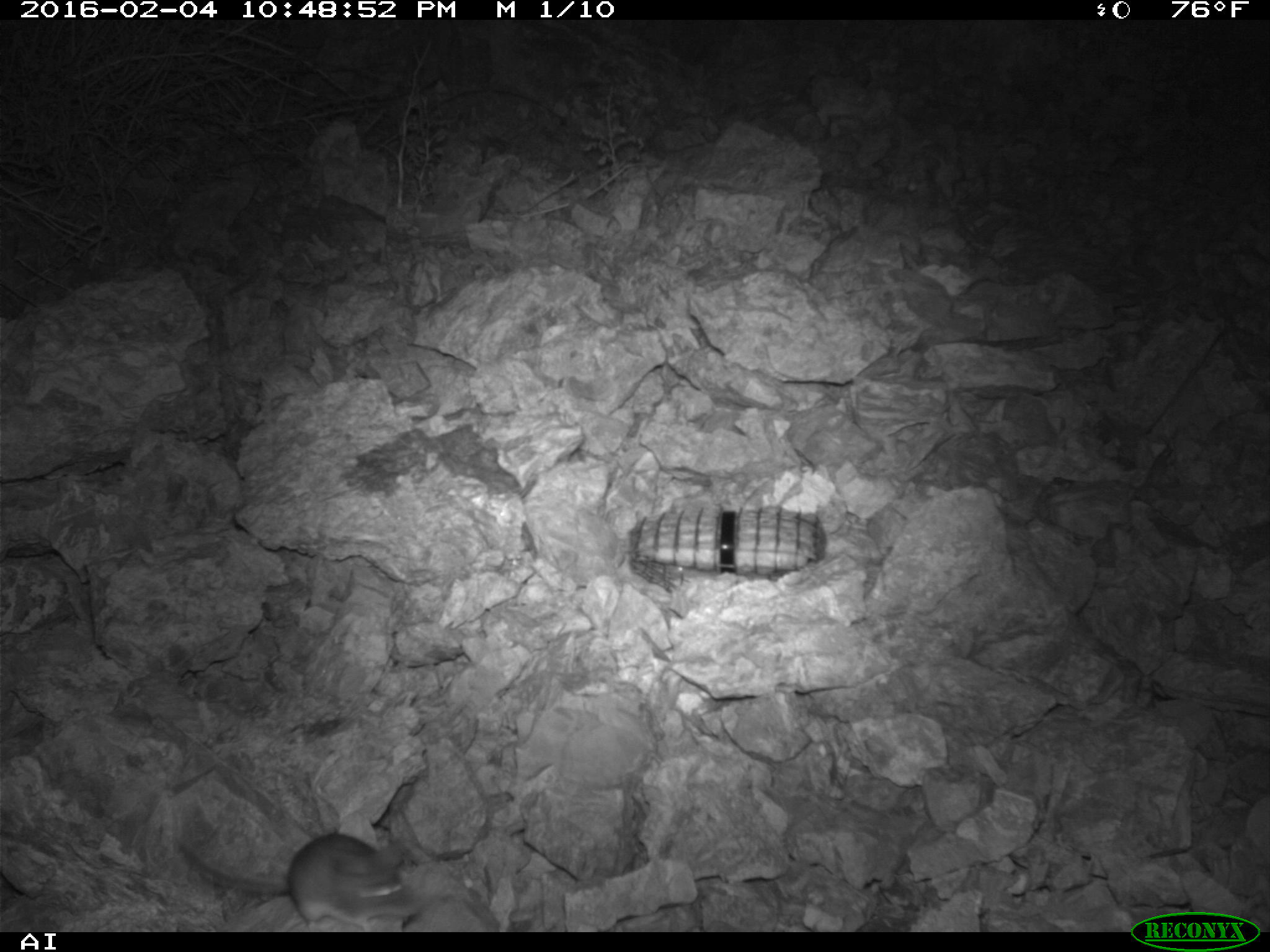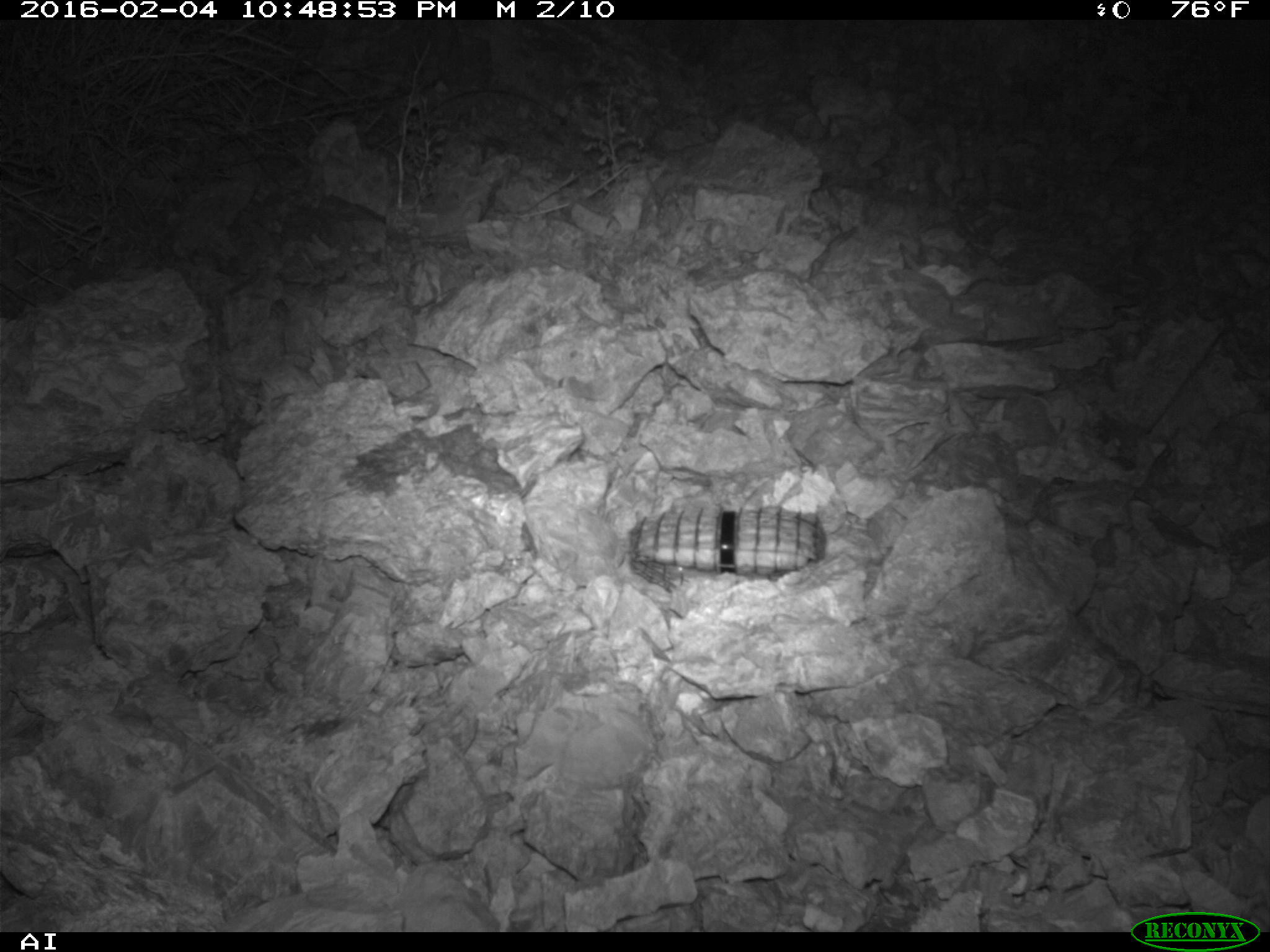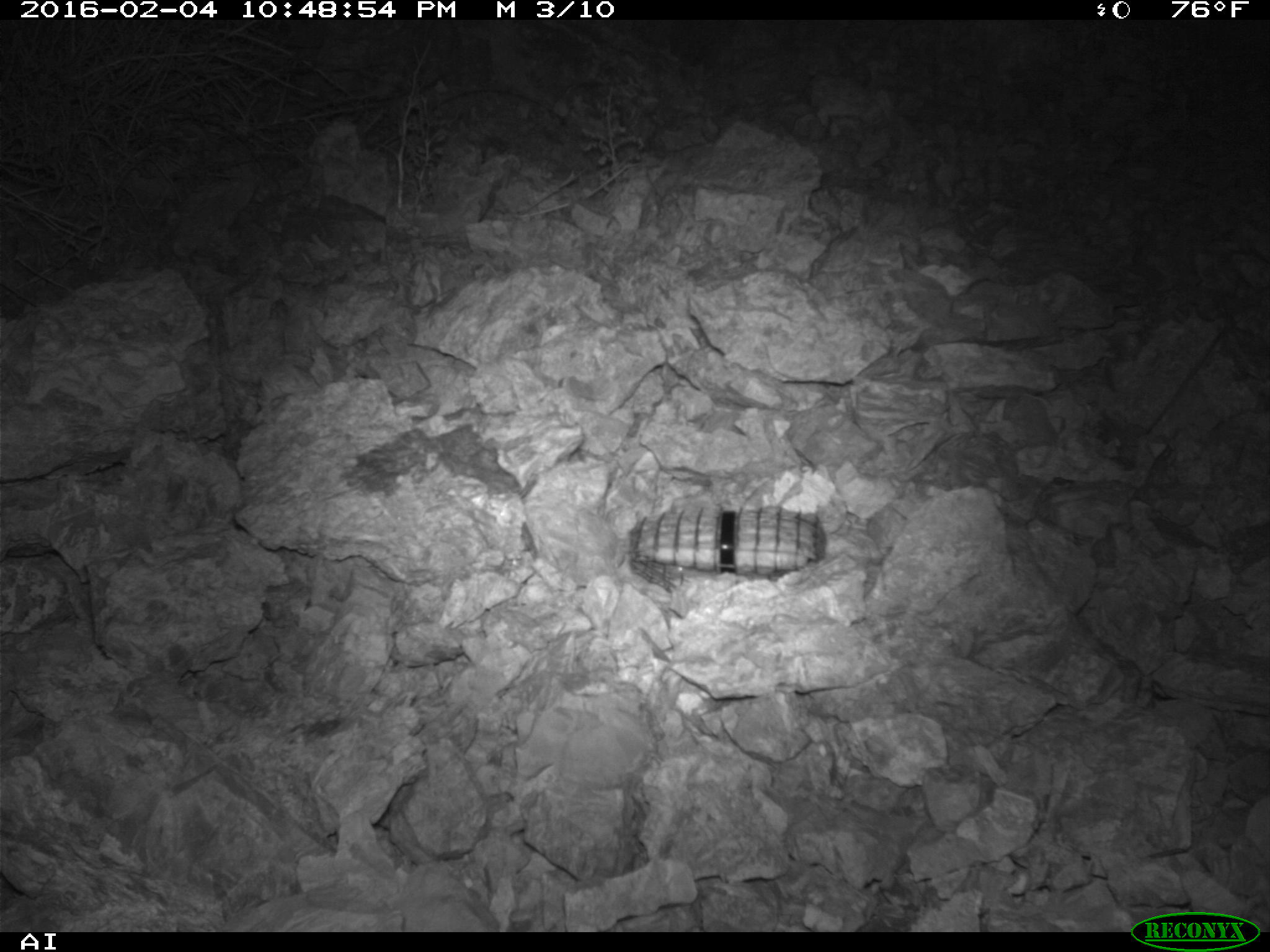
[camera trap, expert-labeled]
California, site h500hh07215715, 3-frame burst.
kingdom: Animalia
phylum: Chordata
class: Mammalia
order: Rodentia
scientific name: Rodentia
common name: rodent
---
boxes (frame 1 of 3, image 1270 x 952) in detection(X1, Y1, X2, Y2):
rodent: detection(176, 829, 421, 932)